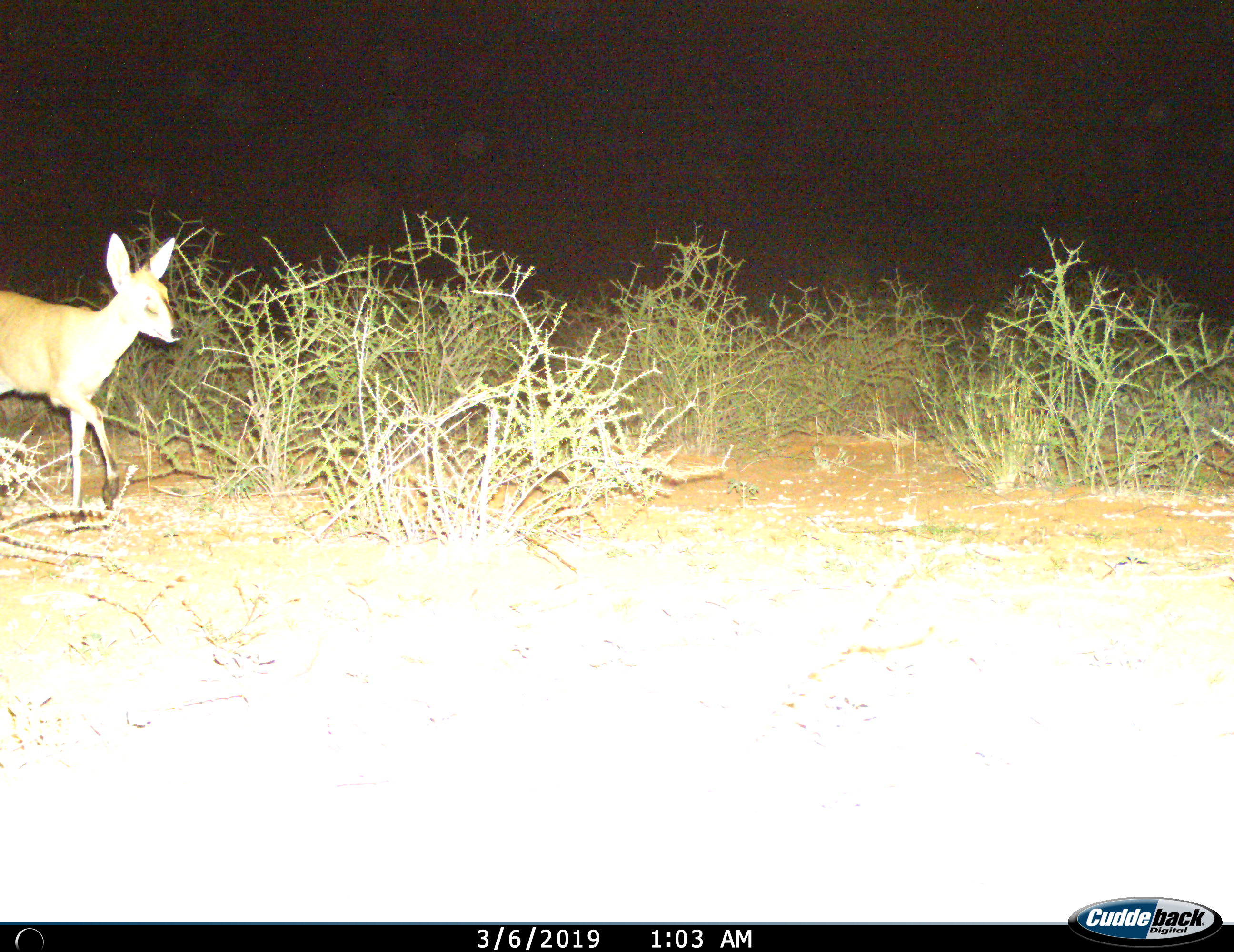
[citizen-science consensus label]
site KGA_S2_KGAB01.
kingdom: Animalia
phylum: Chordata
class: Mammalia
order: Artiodactyla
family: Bovidae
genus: Sylvicapra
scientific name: Sylvicapra grimmia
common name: common duiker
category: duikercommongrey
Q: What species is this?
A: Duikercommongrey (common duiker) (Sylvicapra grimmia).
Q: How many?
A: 1.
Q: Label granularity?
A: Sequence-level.